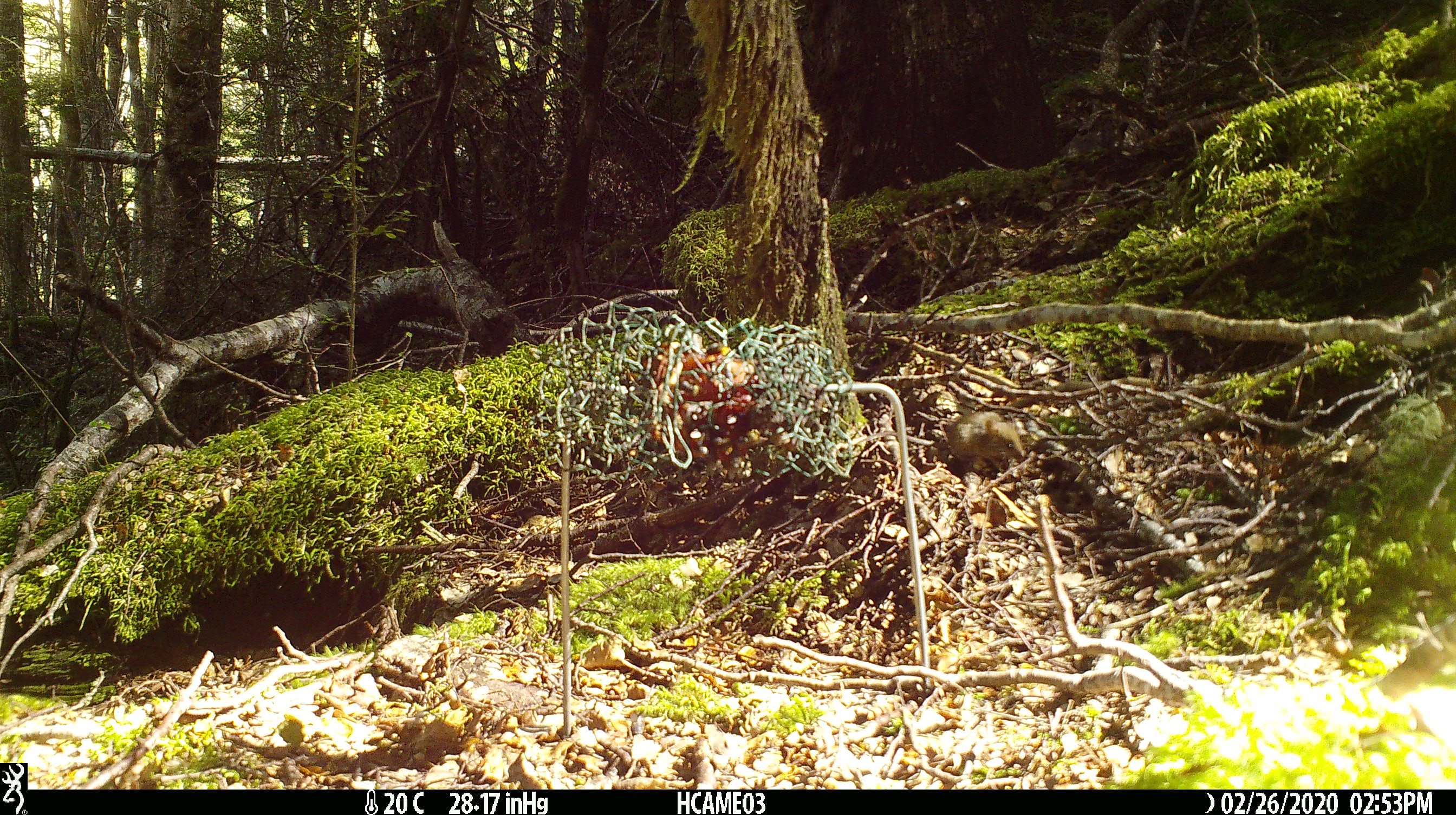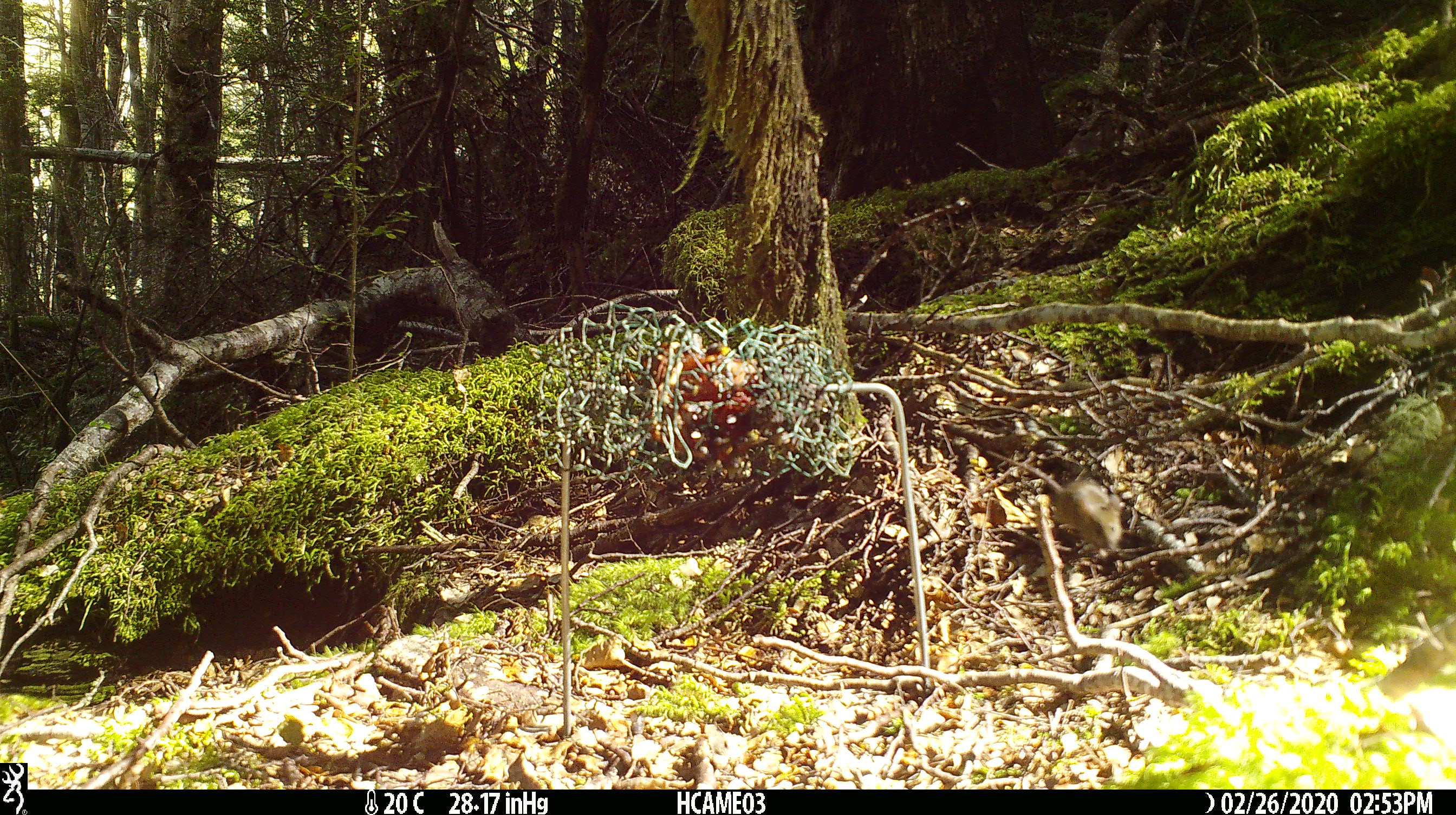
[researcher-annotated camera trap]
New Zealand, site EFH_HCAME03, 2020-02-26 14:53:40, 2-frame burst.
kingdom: Animalia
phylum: Chordata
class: Mammalia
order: Rodentia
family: Muridae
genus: Mus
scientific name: Mus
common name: mouse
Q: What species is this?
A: Mouse (Mus).